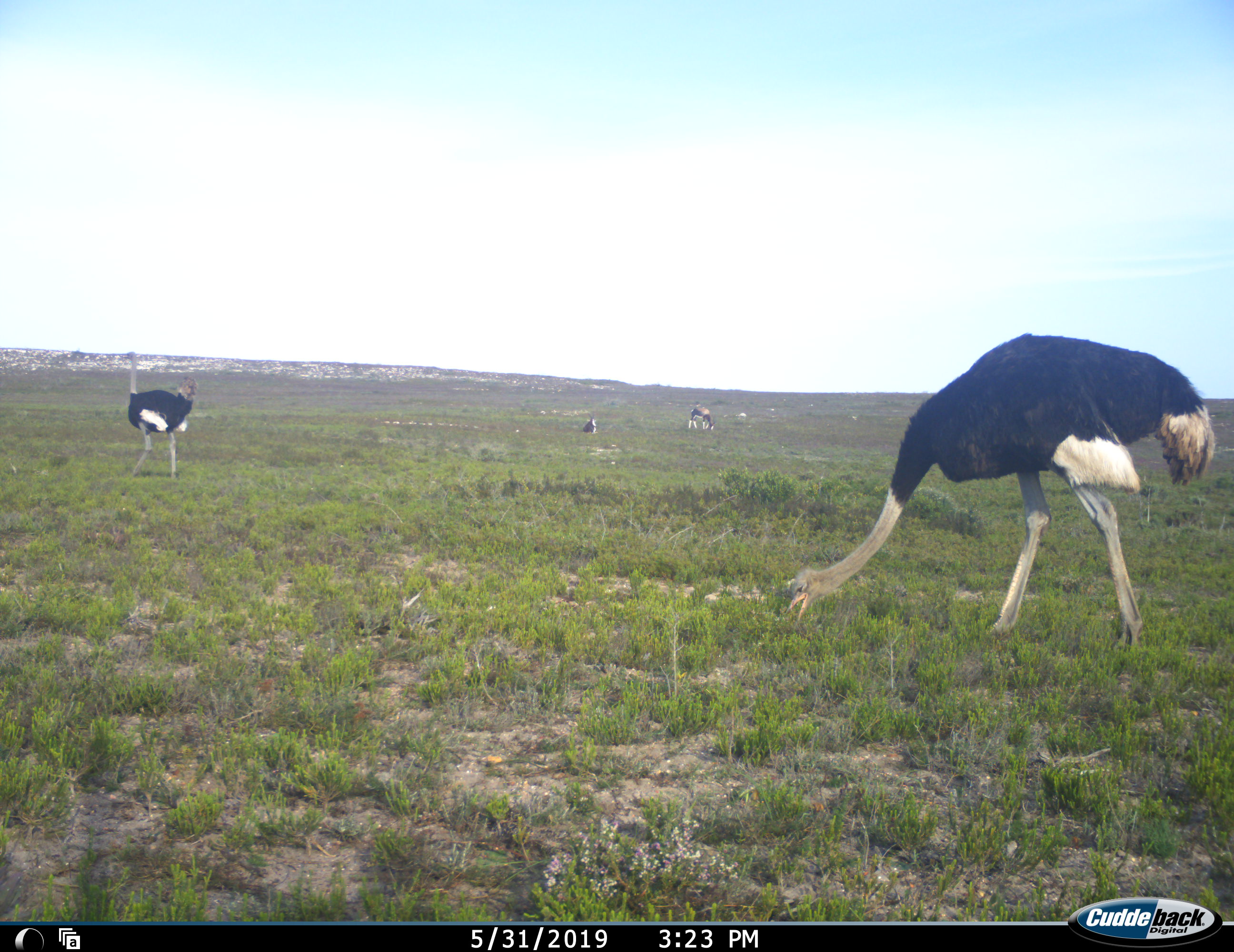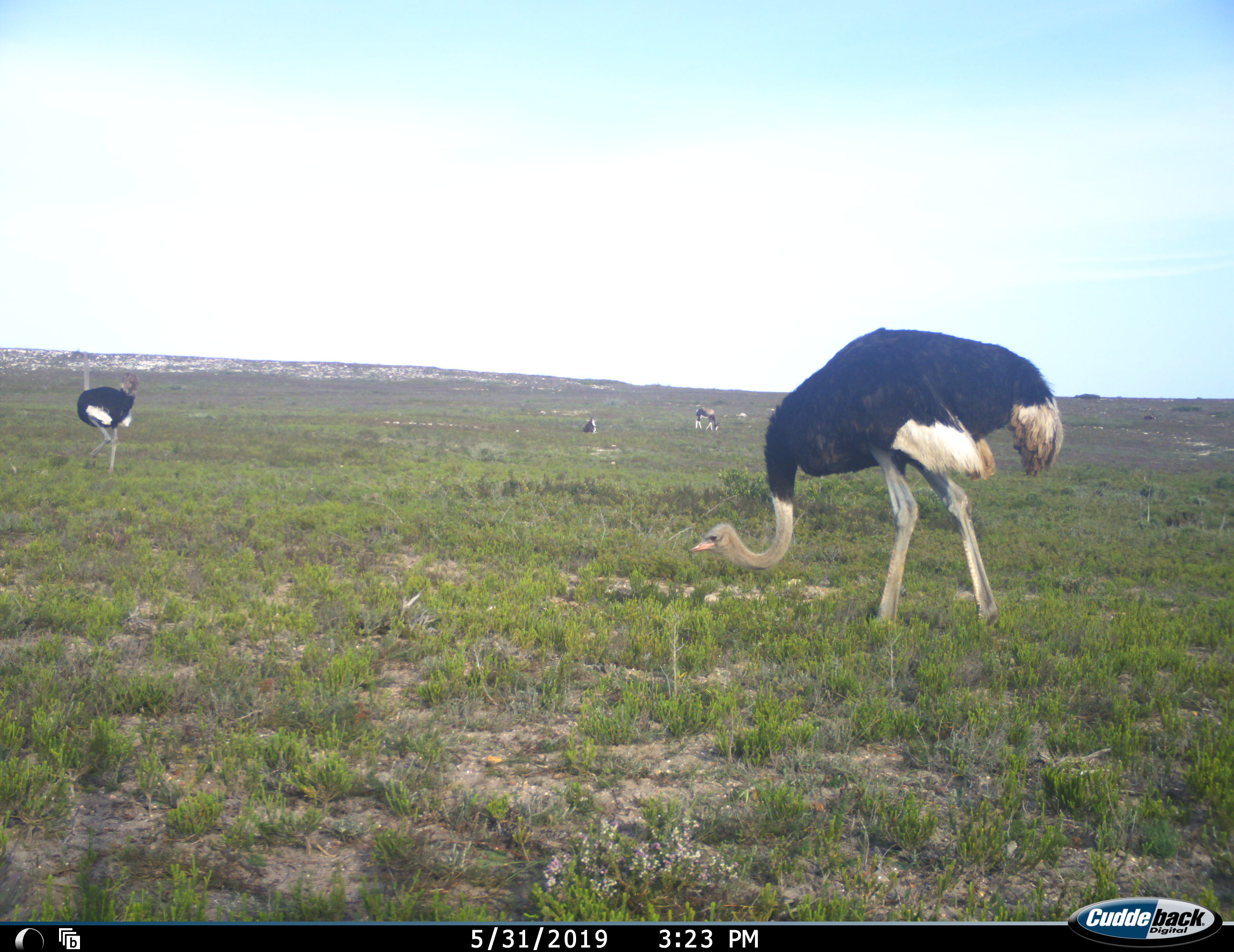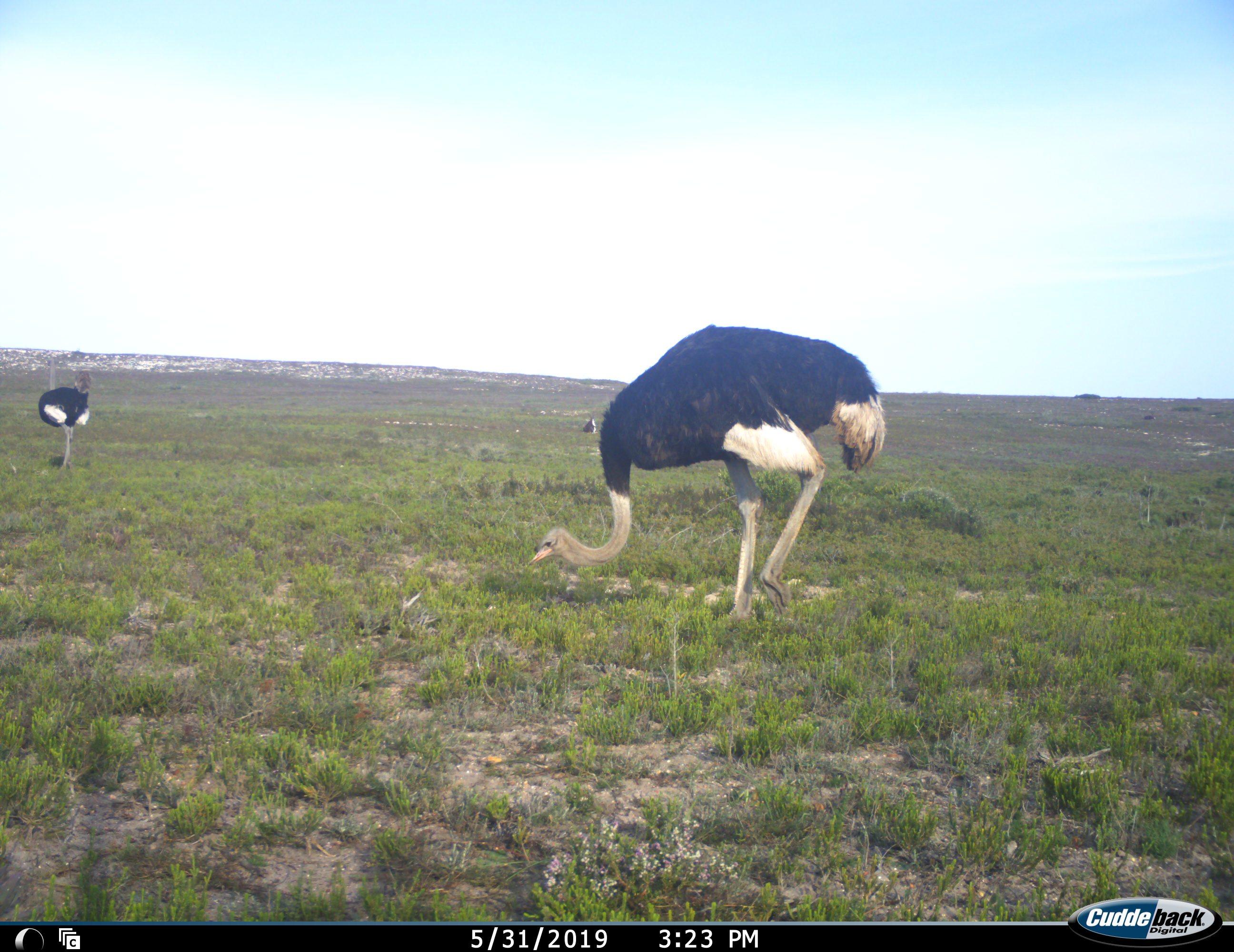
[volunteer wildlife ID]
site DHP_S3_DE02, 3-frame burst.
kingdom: Animalia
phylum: Chordata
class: Mammalia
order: Artiodactyla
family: Bovidae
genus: Damaliscus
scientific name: Damaliscus pygargus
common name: bontebok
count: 2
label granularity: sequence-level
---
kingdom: Animalia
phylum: Chordata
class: Aves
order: Struthioniformes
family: Struthionidae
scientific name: Struthionidae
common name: ostrich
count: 2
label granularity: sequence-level